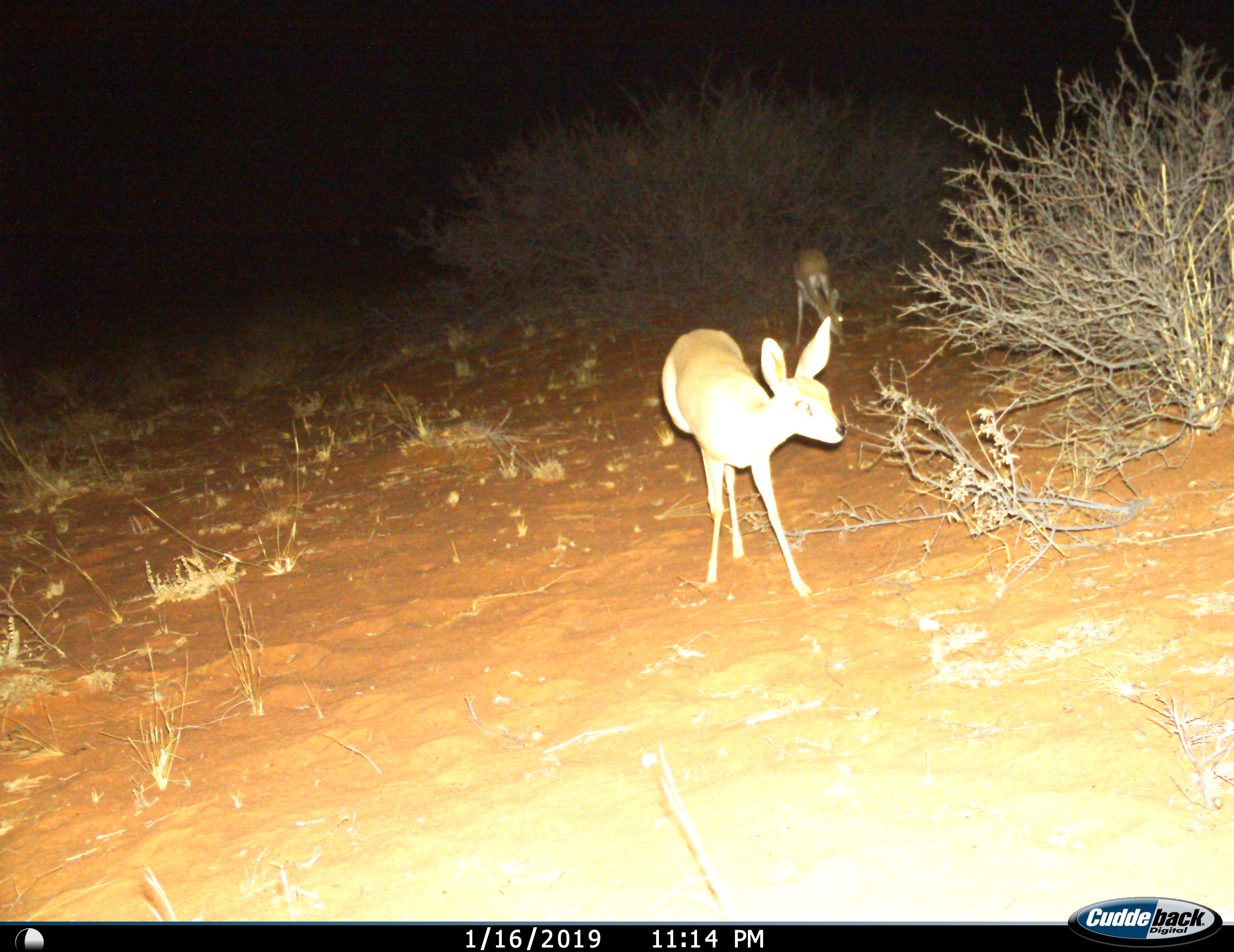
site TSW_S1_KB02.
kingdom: Animalia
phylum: Chordata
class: Mammalia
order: Artiodactyla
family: Bovidae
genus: Raphicerus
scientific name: Raphicerus campestris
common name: steenbok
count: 1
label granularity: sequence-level